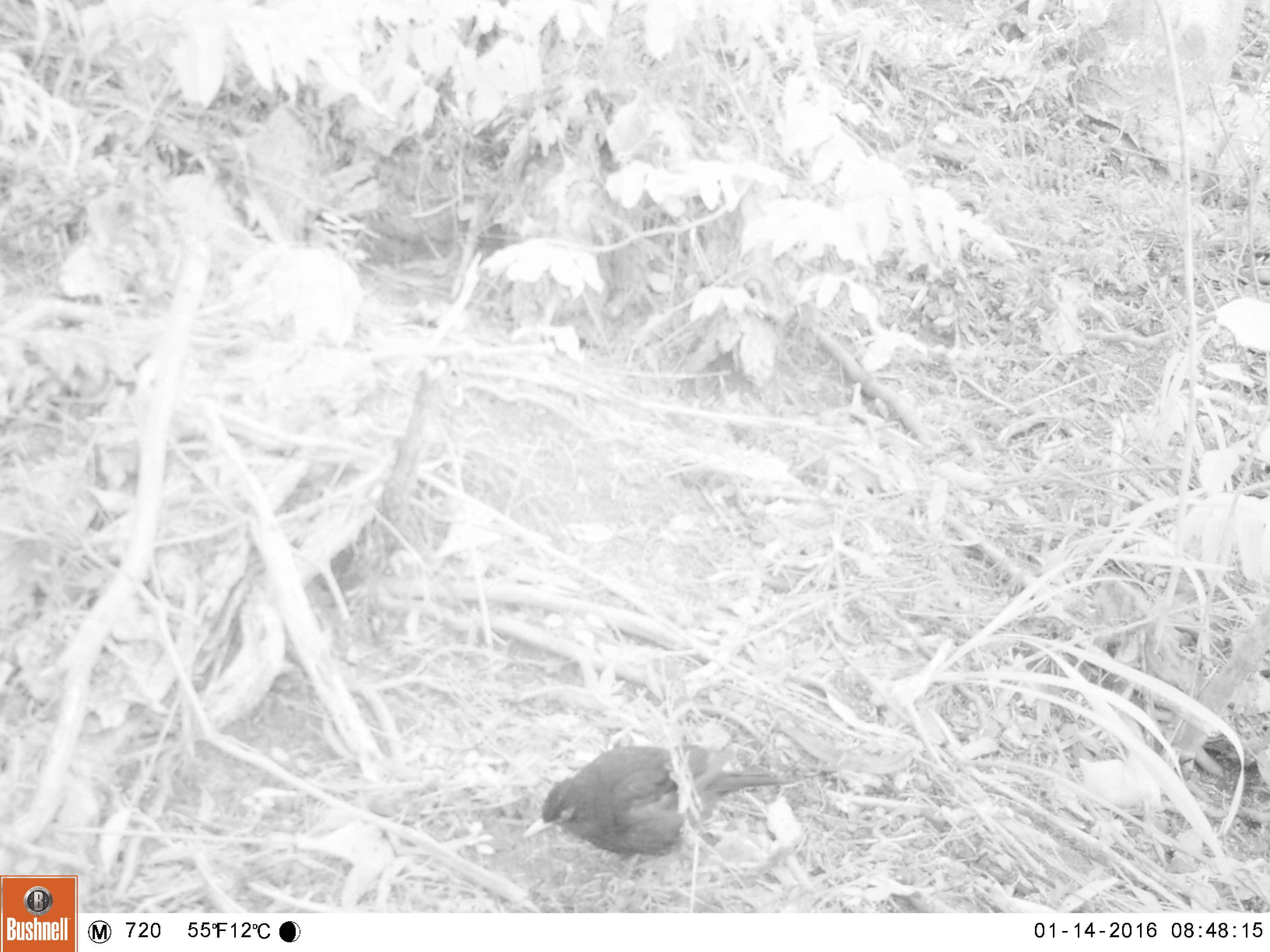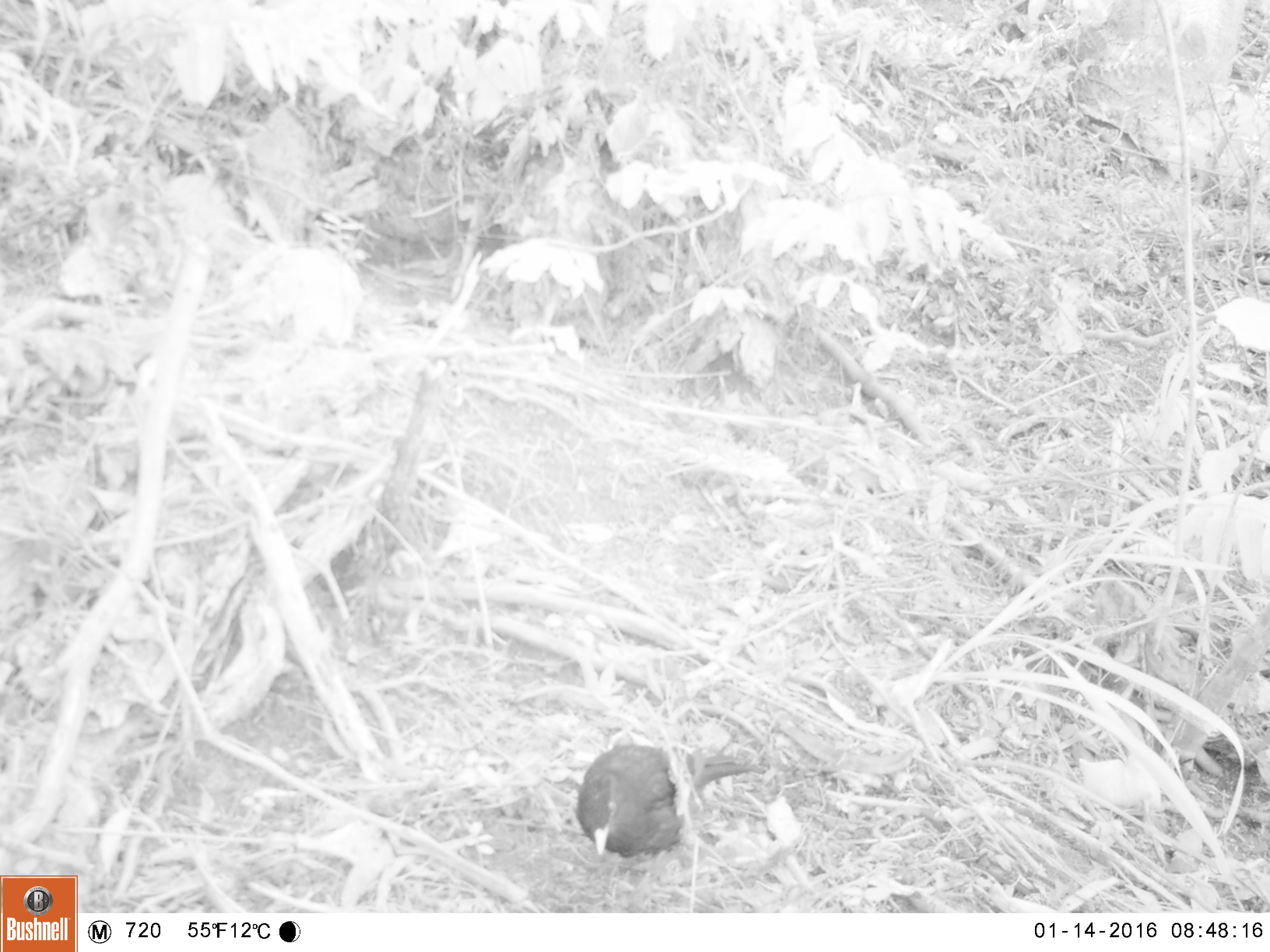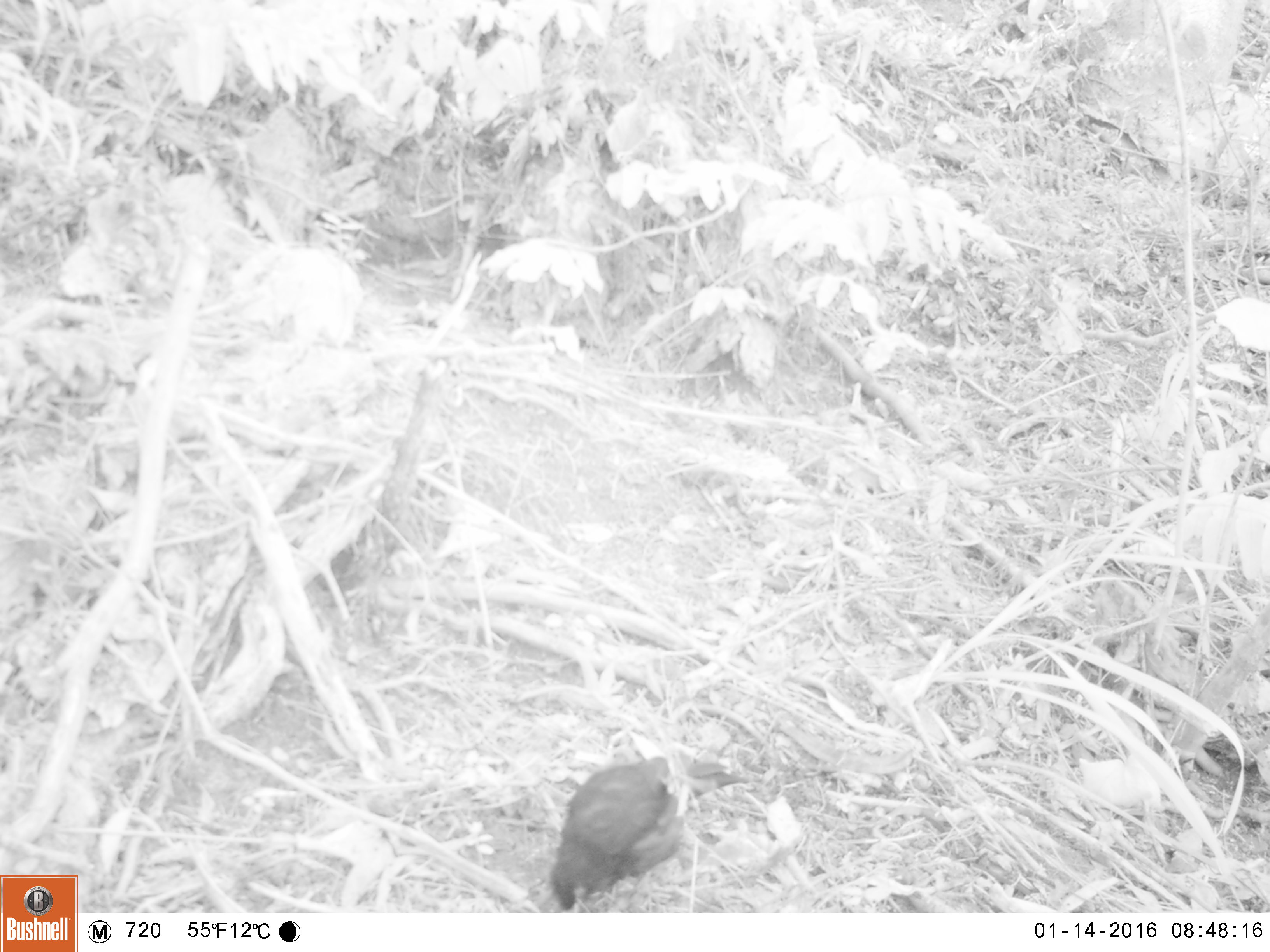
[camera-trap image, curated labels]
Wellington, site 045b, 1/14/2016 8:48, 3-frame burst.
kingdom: Animalia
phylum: Chordata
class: Aves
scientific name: Aves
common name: bird